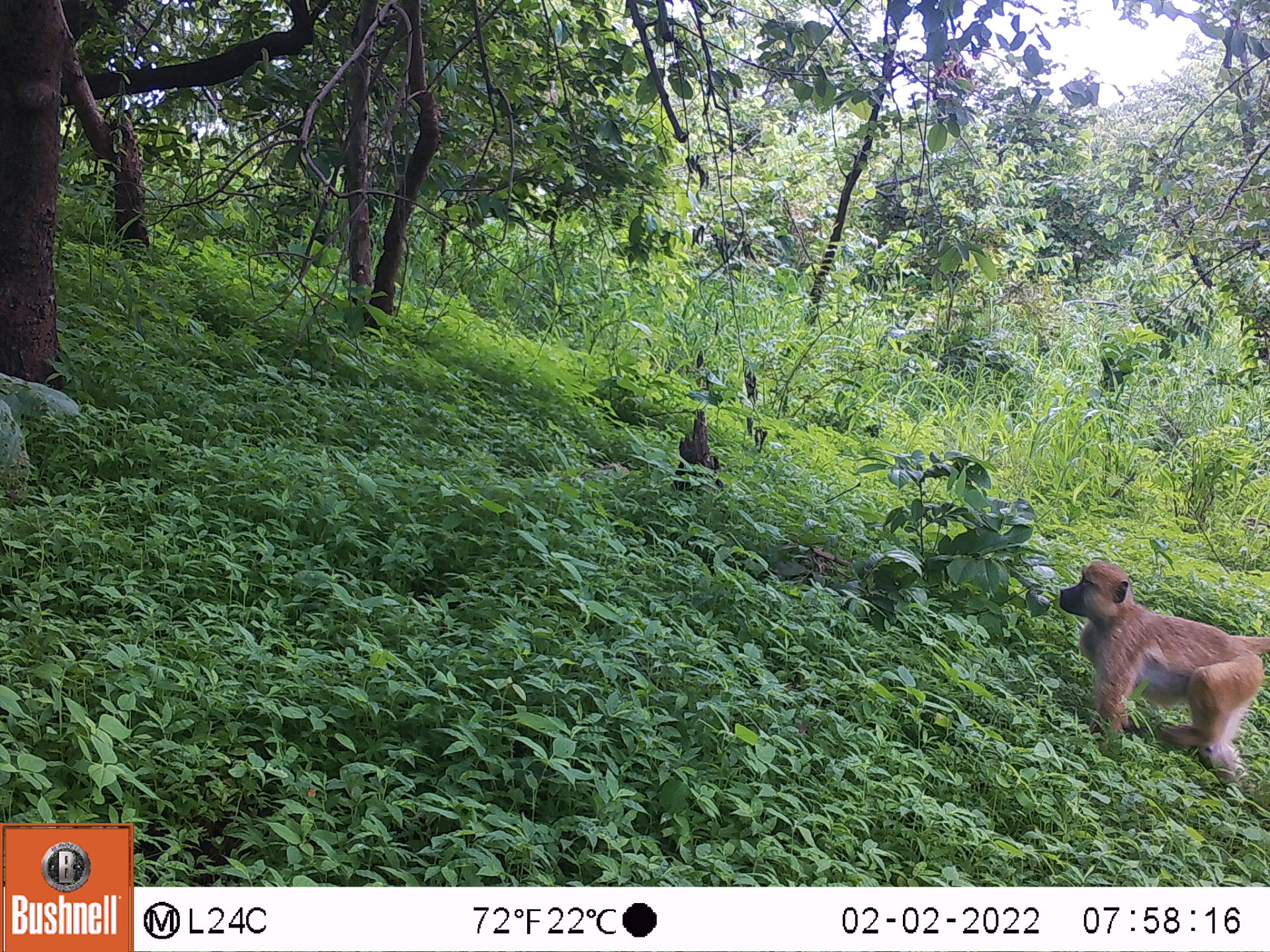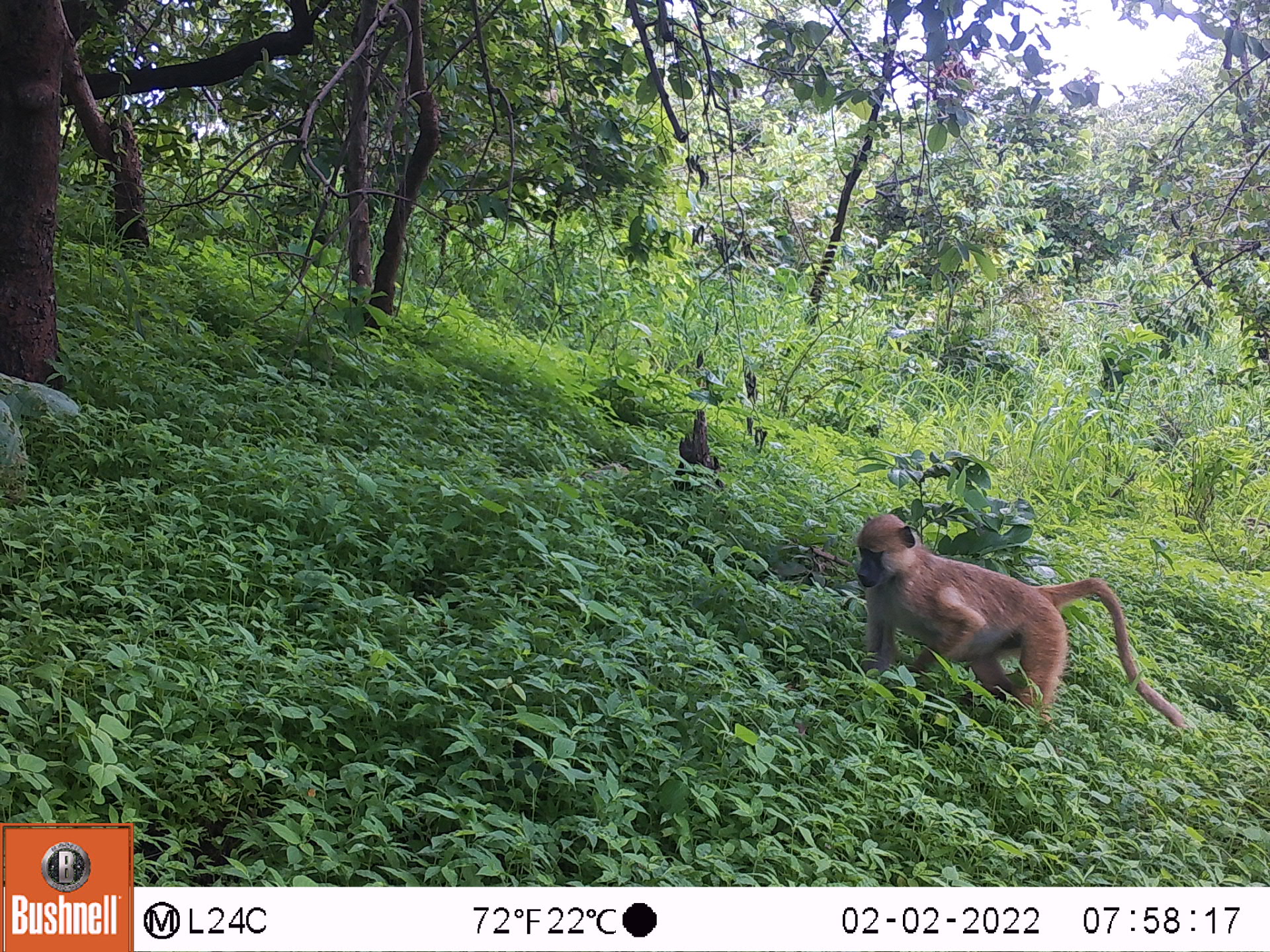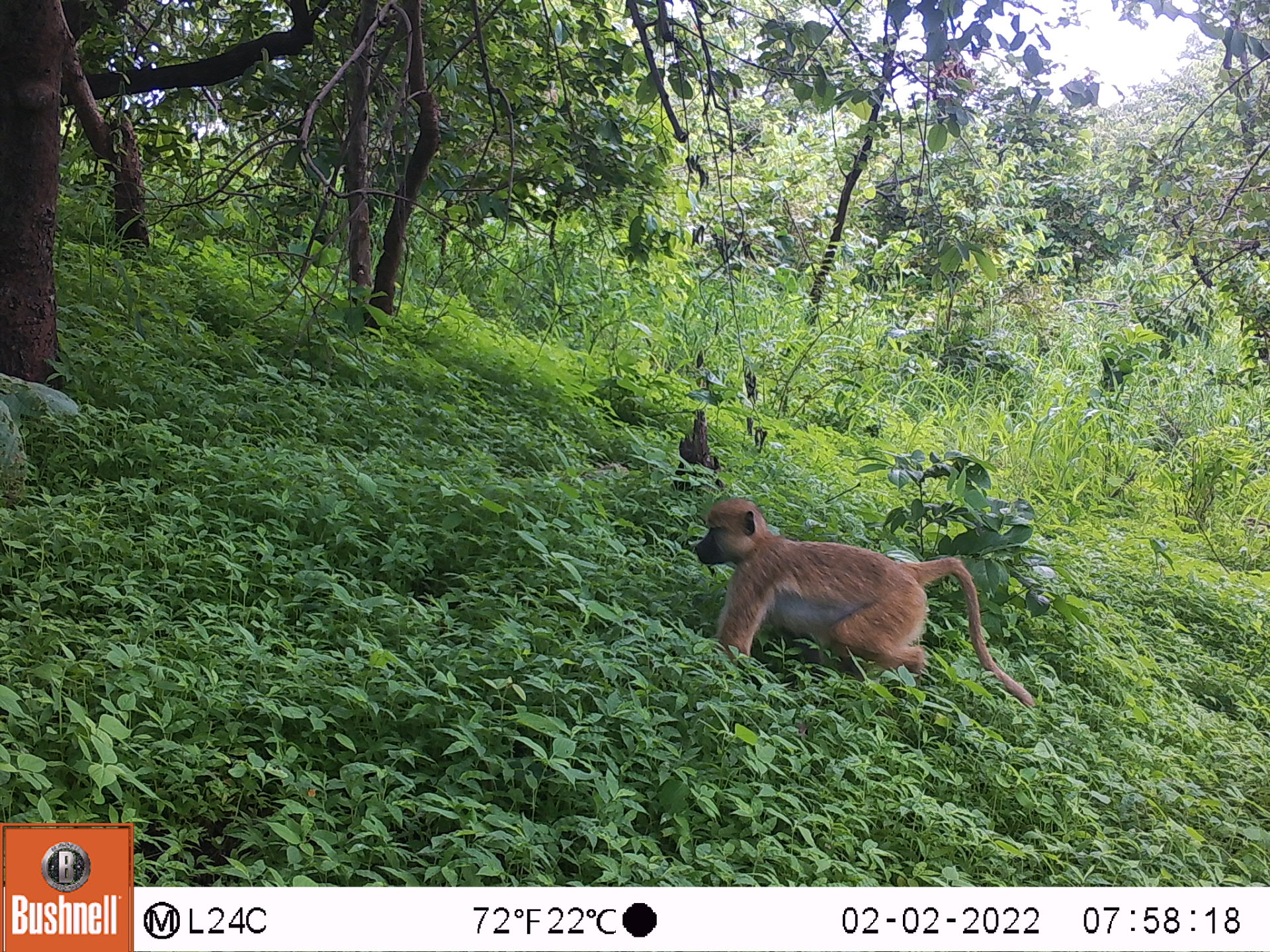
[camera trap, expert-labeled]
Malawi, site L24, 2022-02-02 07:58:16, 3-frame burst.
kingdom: Animalia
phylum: Chordata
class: Mammalia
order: Primates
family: Cercopithecidae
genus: Papio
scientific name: Papio cynocephalus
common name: yellow baboon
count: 1